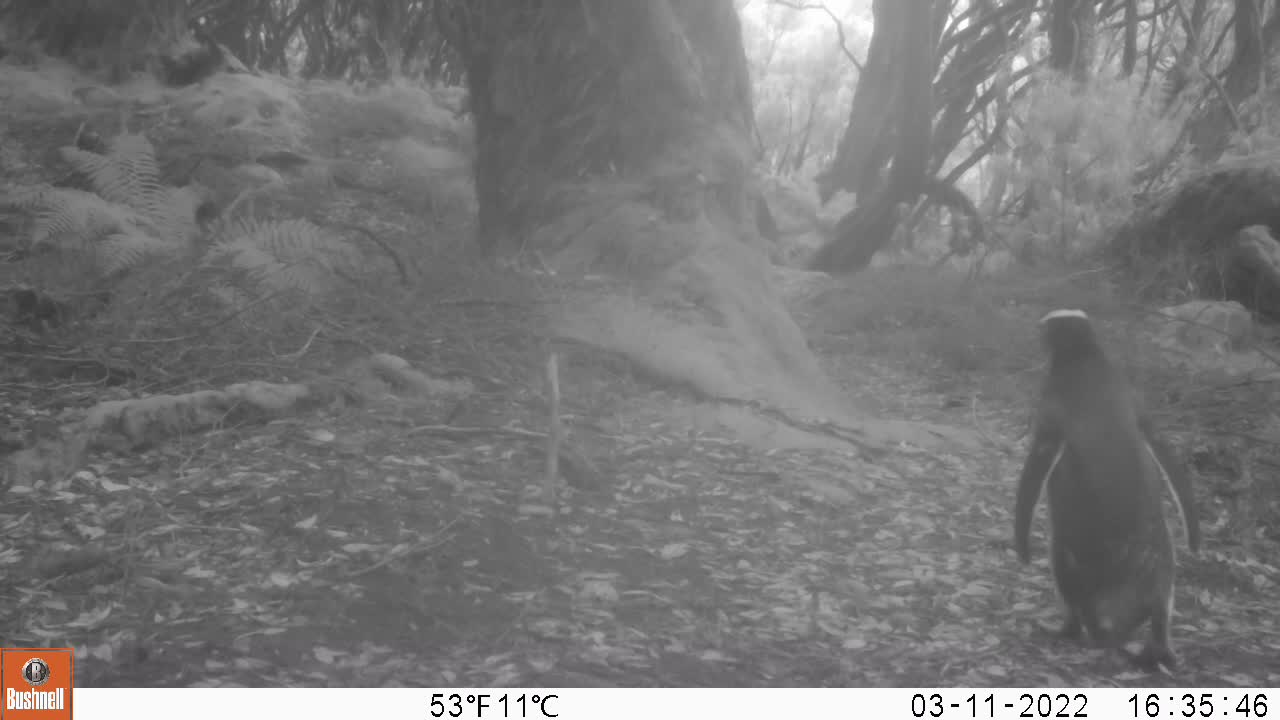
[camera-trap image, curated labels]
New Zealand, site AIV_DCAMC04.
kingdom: Animalia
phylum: Chordata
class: Aves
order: Sphenisciformes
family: Spheniscidae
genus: Megadyptes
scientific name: Megadyptes antipodes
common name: yellow-eyed penguin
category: yellow eyed penguin